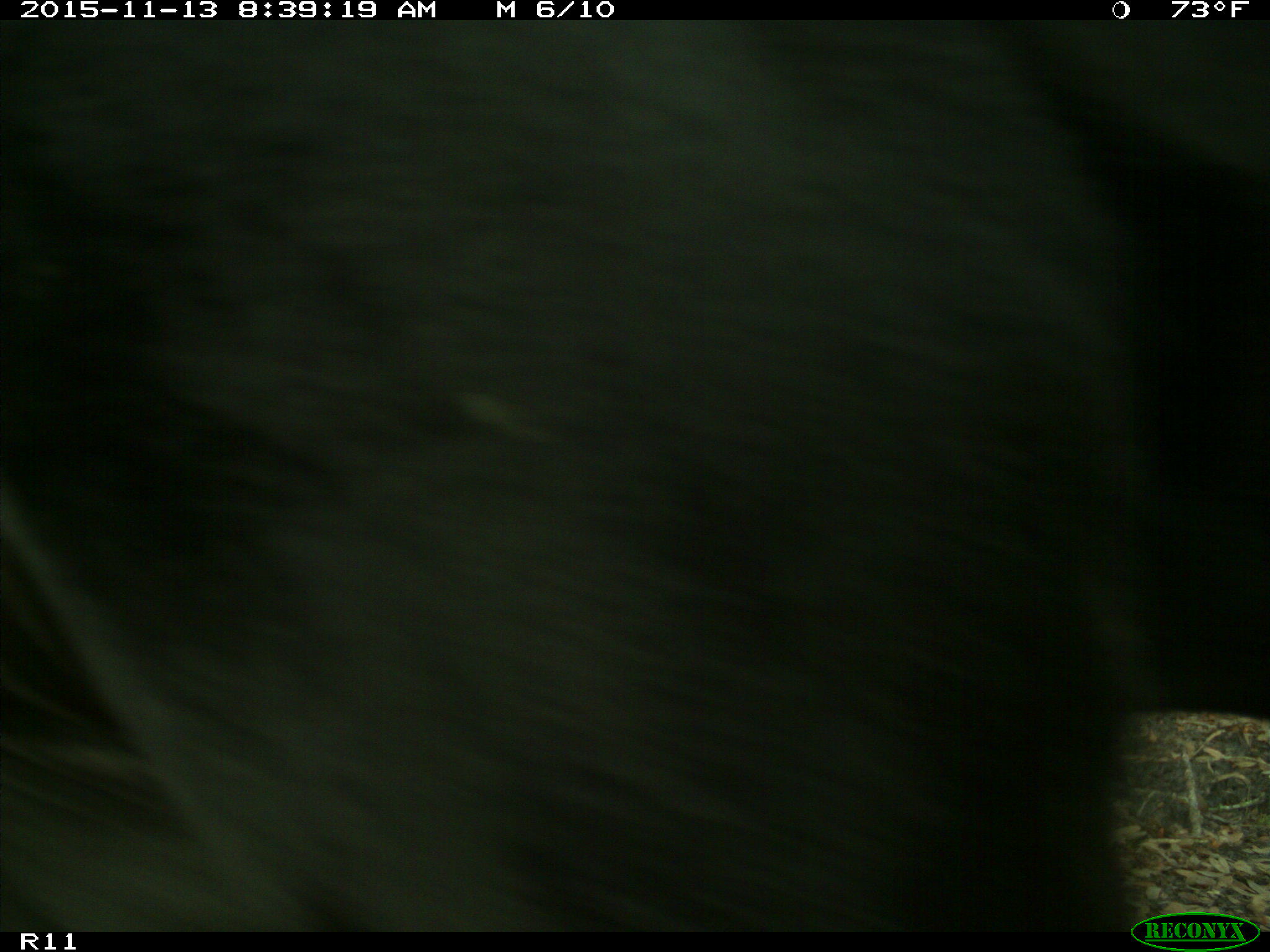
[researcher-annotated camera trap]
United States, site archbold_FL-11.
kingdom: Animalia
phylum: Chordata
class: Mammalia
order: Artiodactyla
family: Bovidae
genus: Bos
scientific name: Bos taurus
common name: domestic cow